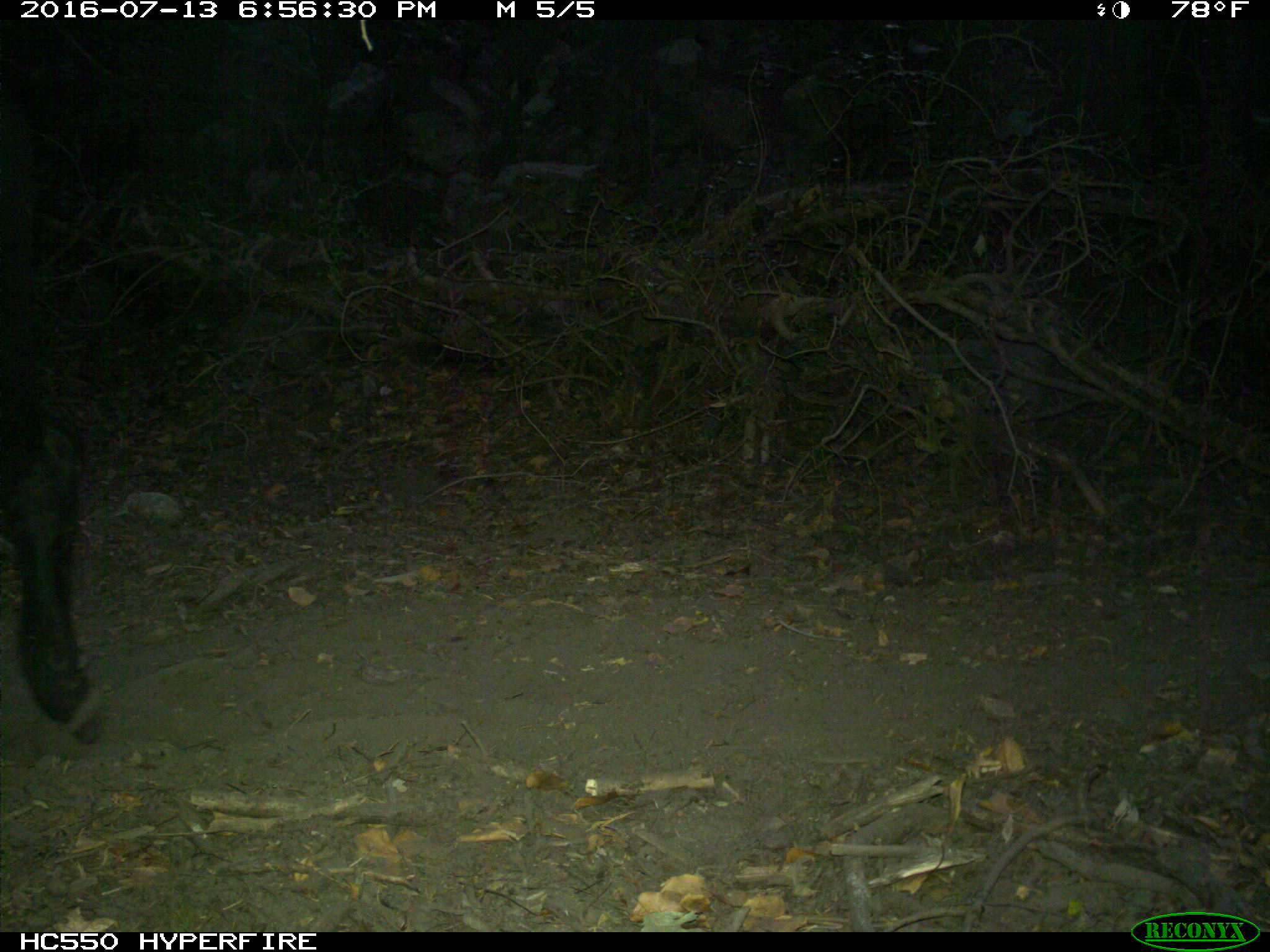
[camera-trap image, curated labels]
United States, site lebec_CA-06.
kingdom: Animalia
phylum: Chordata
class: Mammalia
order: Artiodactyla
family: Bovidae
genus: Bos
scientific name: Bos taurus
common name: domestic cow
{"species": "Bos taurus (domestic cow)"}